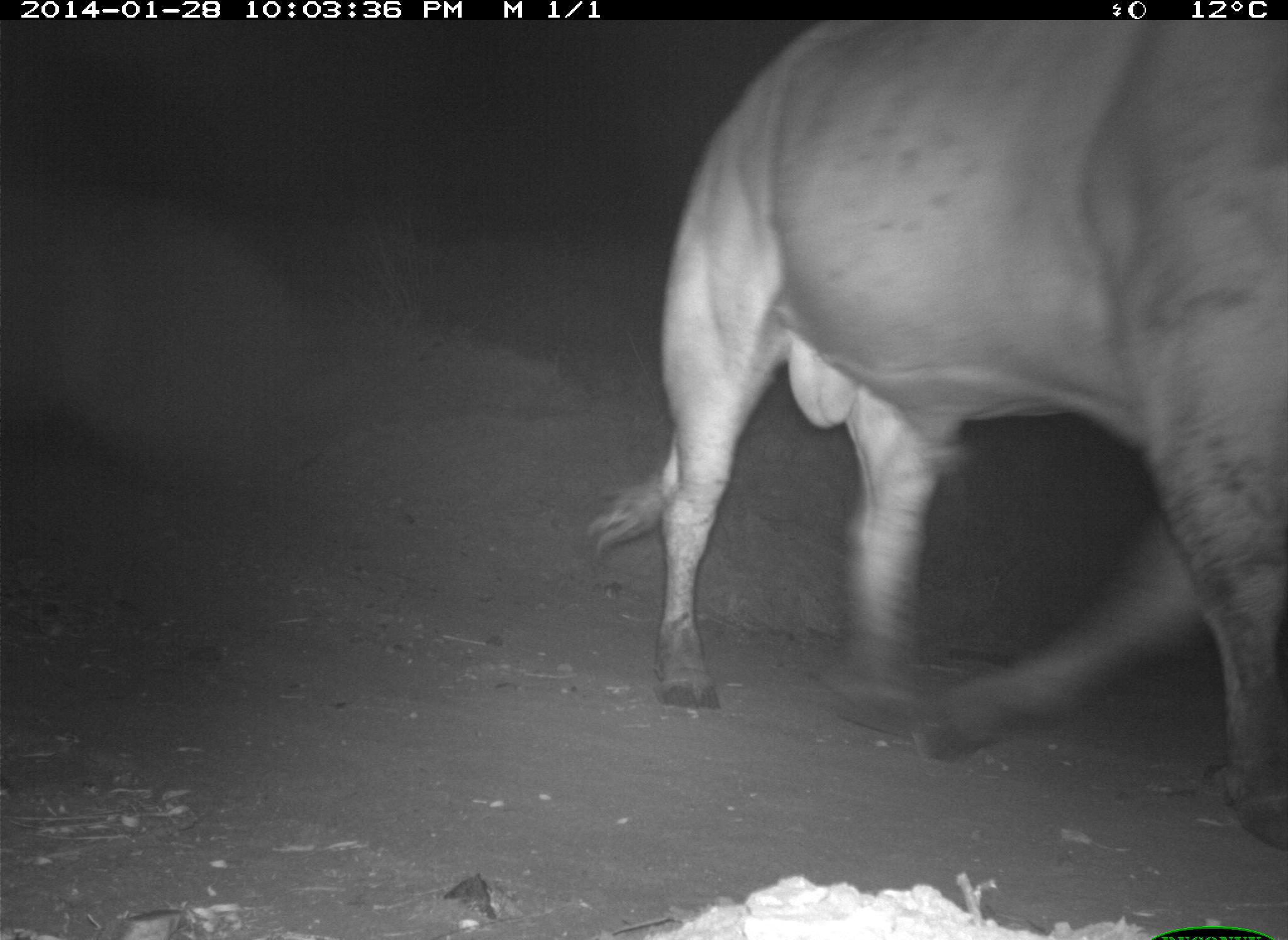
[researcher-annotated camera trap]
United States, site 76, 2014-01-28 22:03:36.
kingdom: Animalia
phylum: Chordata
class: Mammalia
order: Artiodactyla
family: Bovidae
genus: Bos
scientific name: Bos taurus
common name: cow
Cow (Bos taurus).